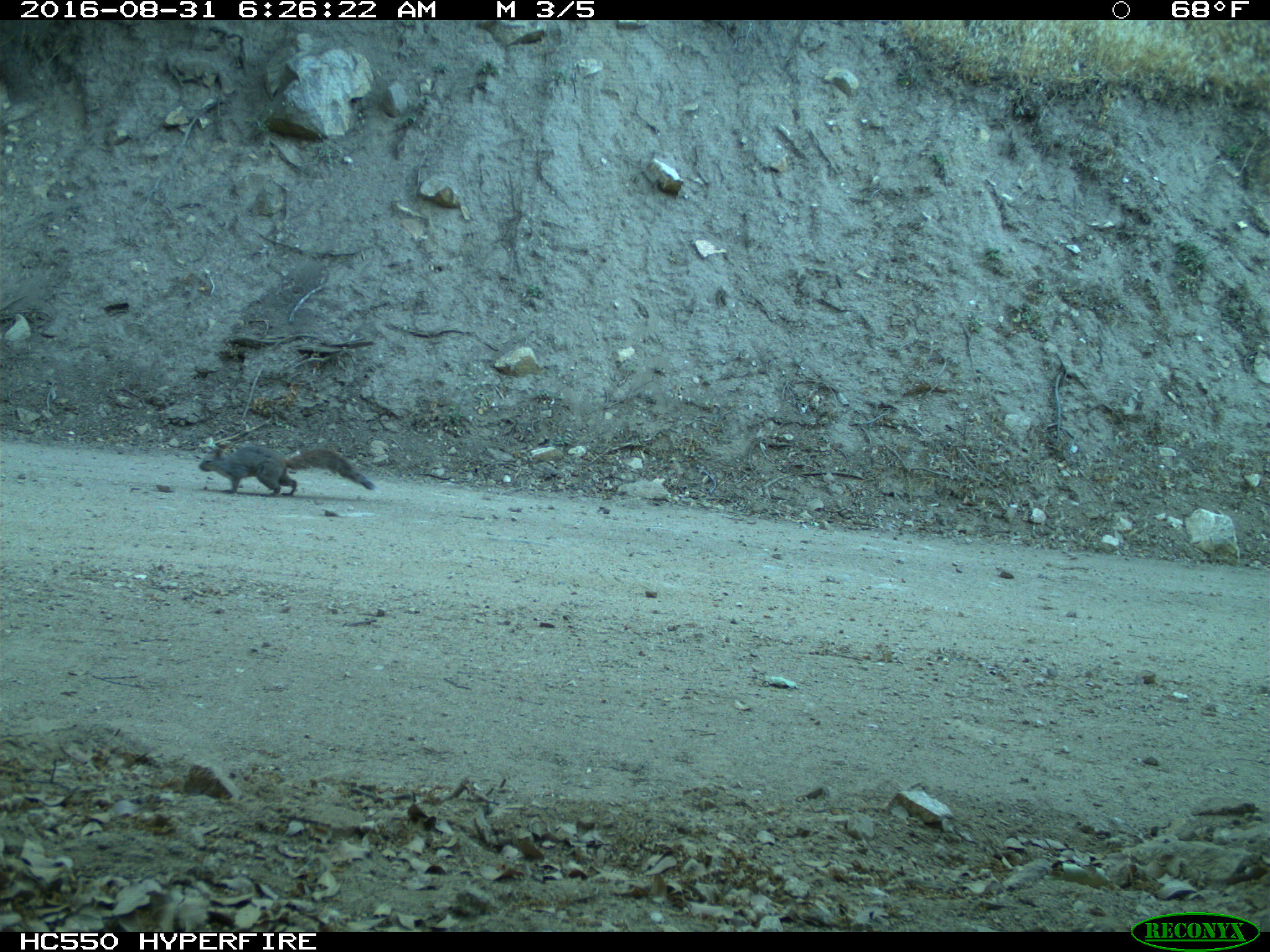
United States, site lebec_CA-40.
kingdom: Animalia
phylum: Chordata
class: Mammalia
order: Rodentia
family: Sciuridae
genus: Sciurus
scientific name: Sciurus carolinensis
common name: eastern gray squirrel